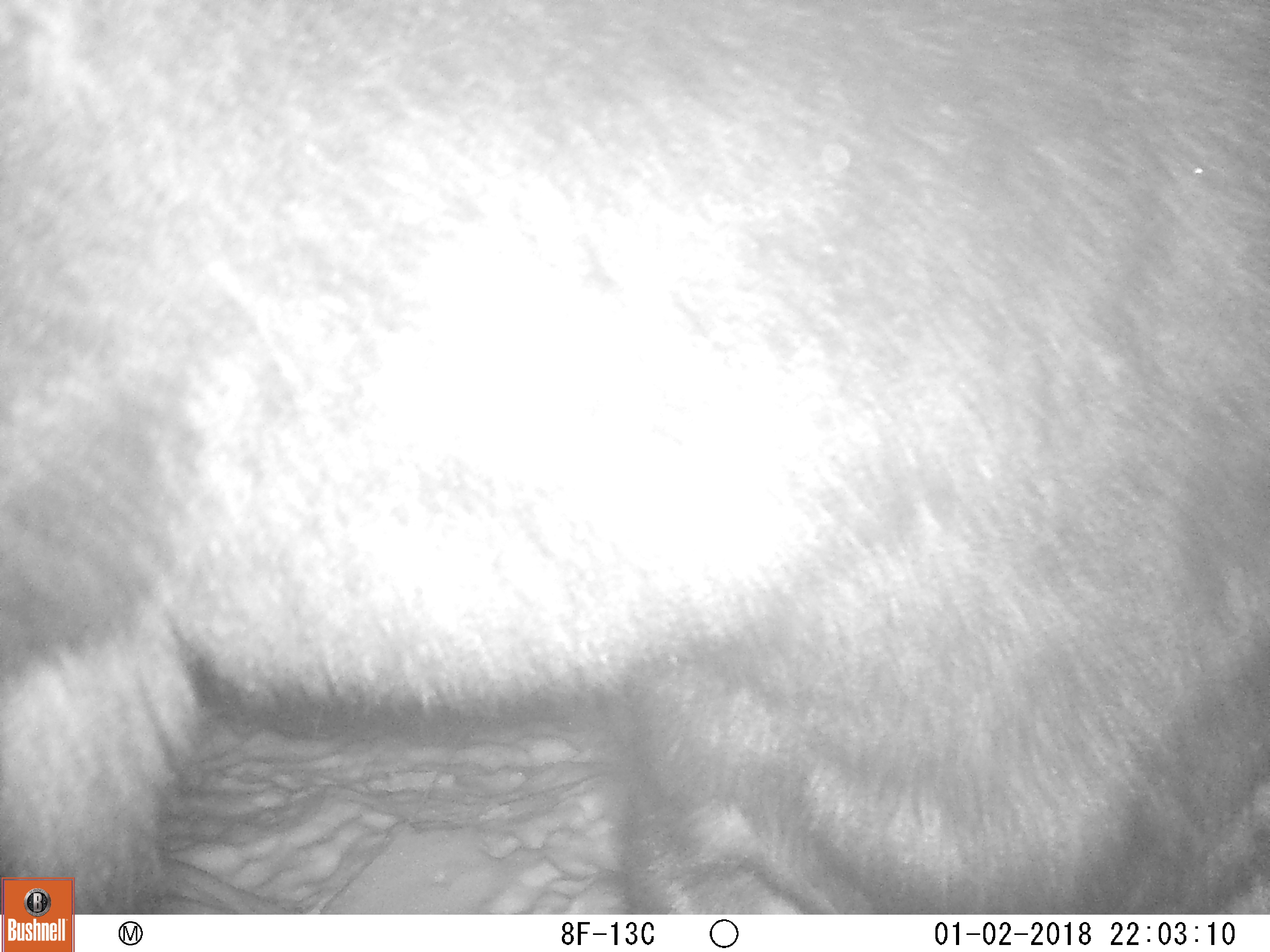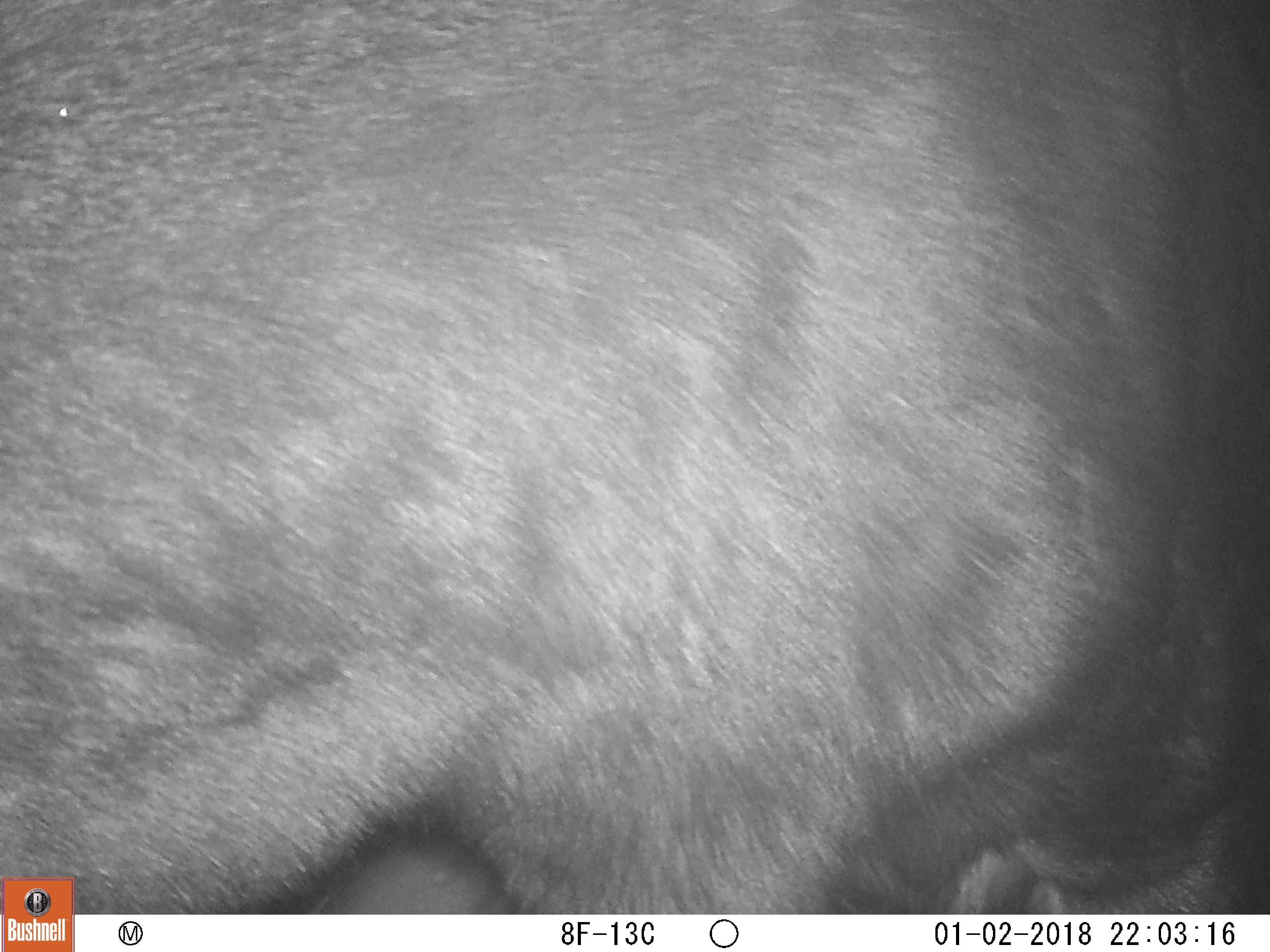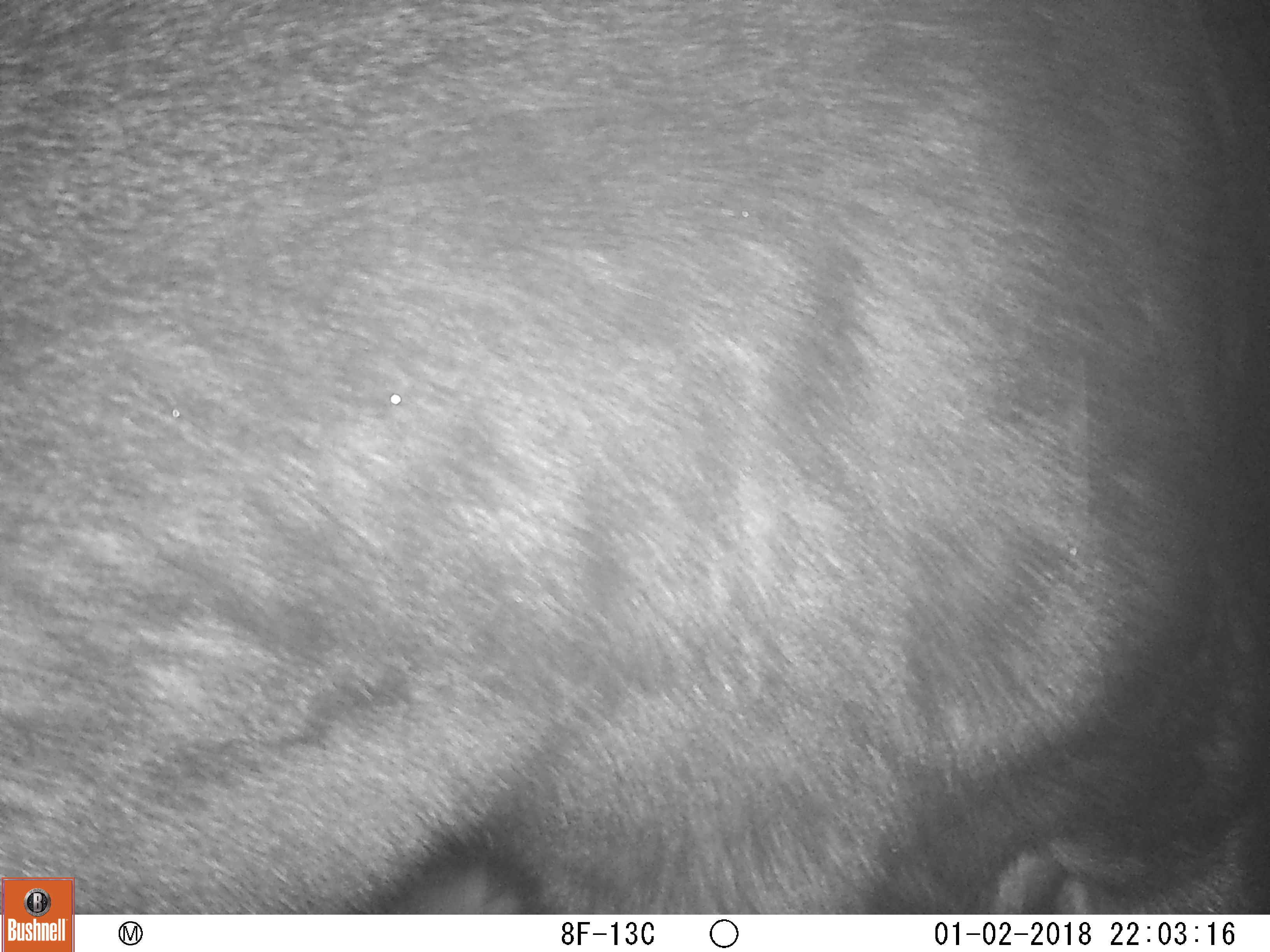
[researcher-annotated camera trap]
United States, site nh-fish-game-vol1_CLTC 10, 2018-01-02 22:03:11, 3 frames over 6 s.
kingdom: Animalia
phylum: Chordata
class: Mammalia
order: Artiodactyla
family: Cervidae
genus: Alces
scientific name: Alces alces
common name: moose